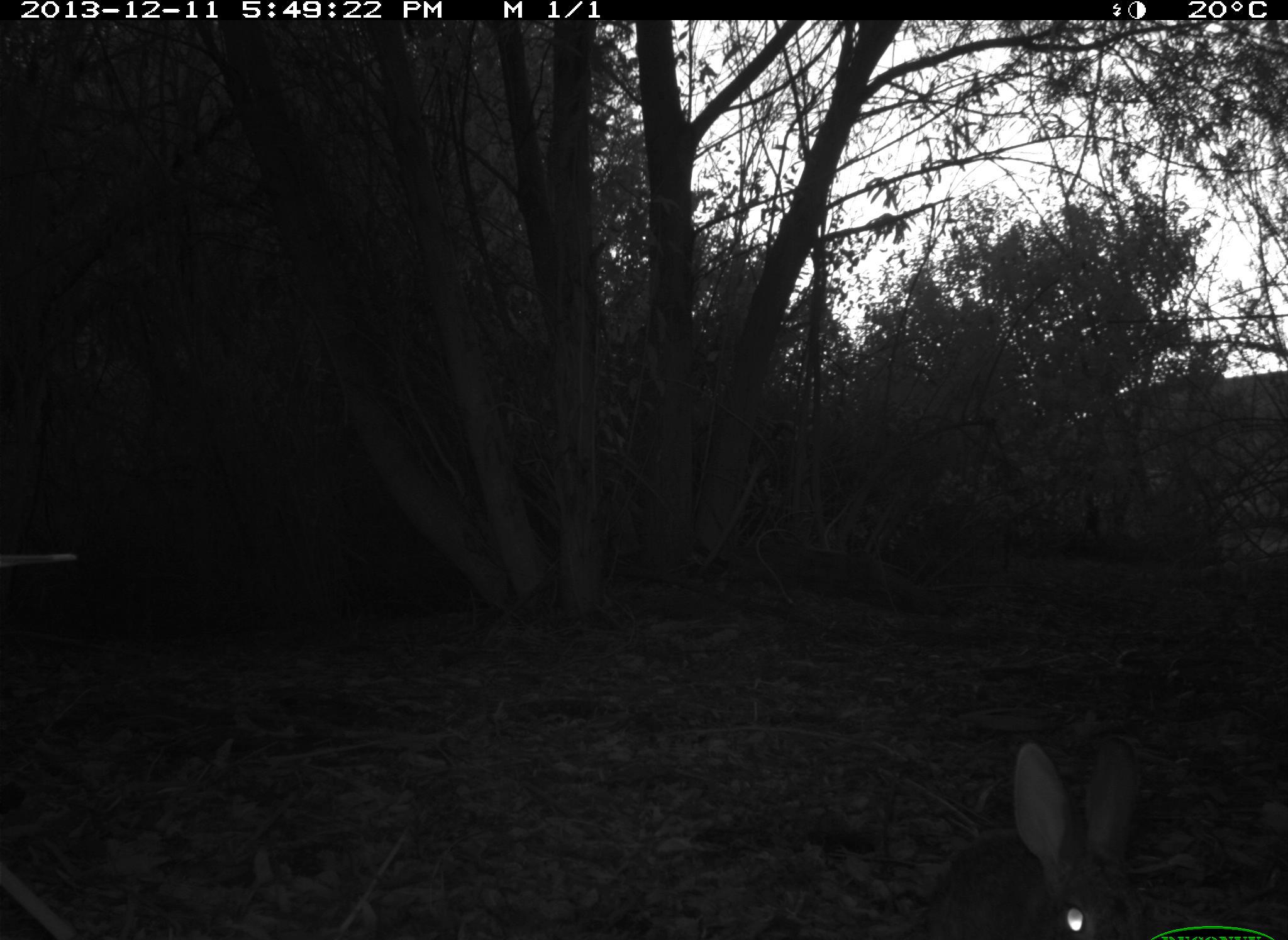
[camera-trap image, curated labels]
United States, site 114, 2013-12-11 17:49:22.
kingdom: Animalia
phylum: Chordata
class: Mammalia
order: Lagomorpha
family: Leporidae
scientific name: Leporidae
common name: rabbits and hares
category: rabbit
Rabbit (rabbits and hares) (Leporidae).